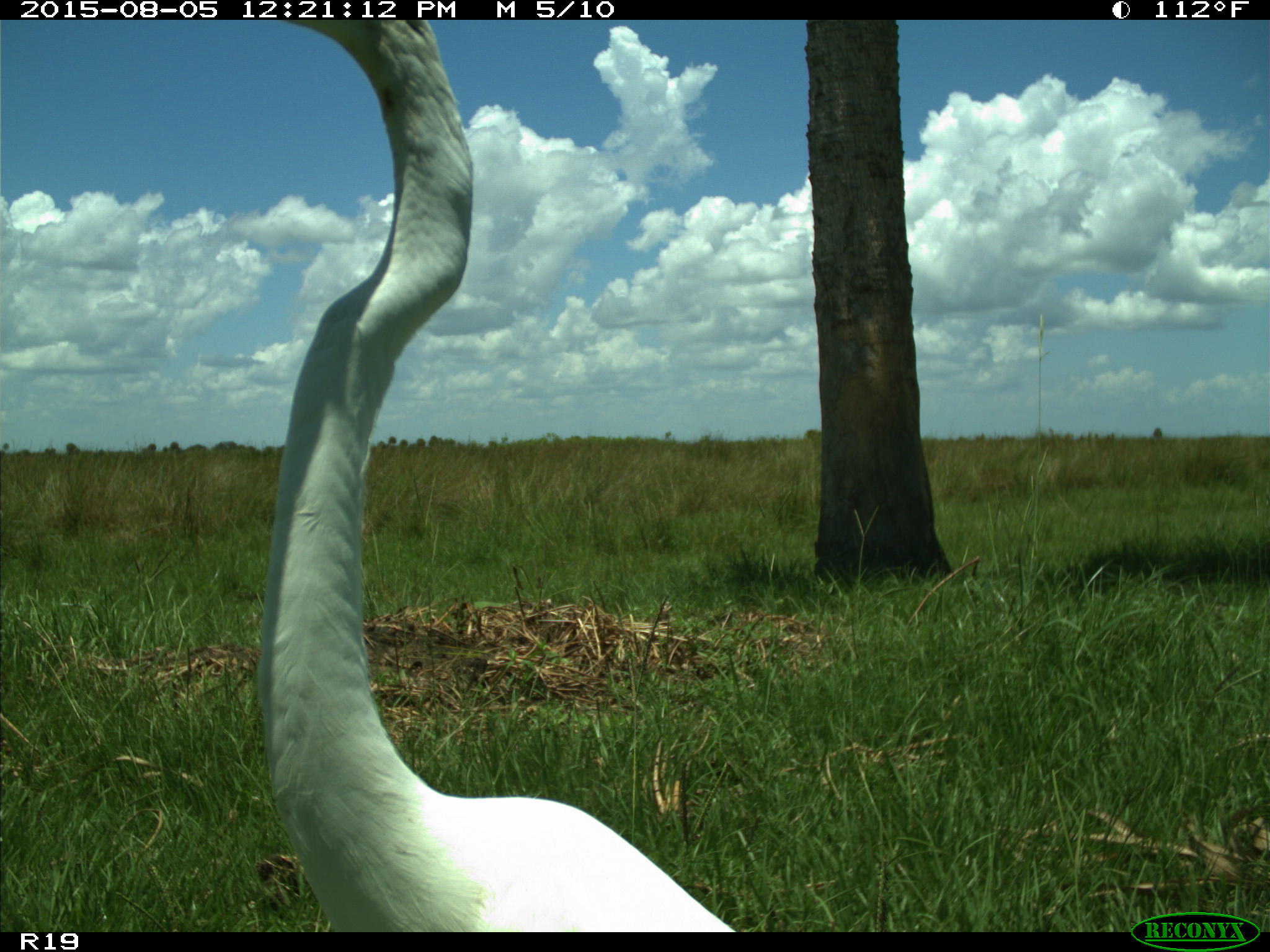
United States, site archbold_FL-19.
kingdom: Animalia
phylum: Chordata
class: Aves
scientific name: Aves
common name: birds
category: unidentified bird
Unidentified bird (birds) (Aves).